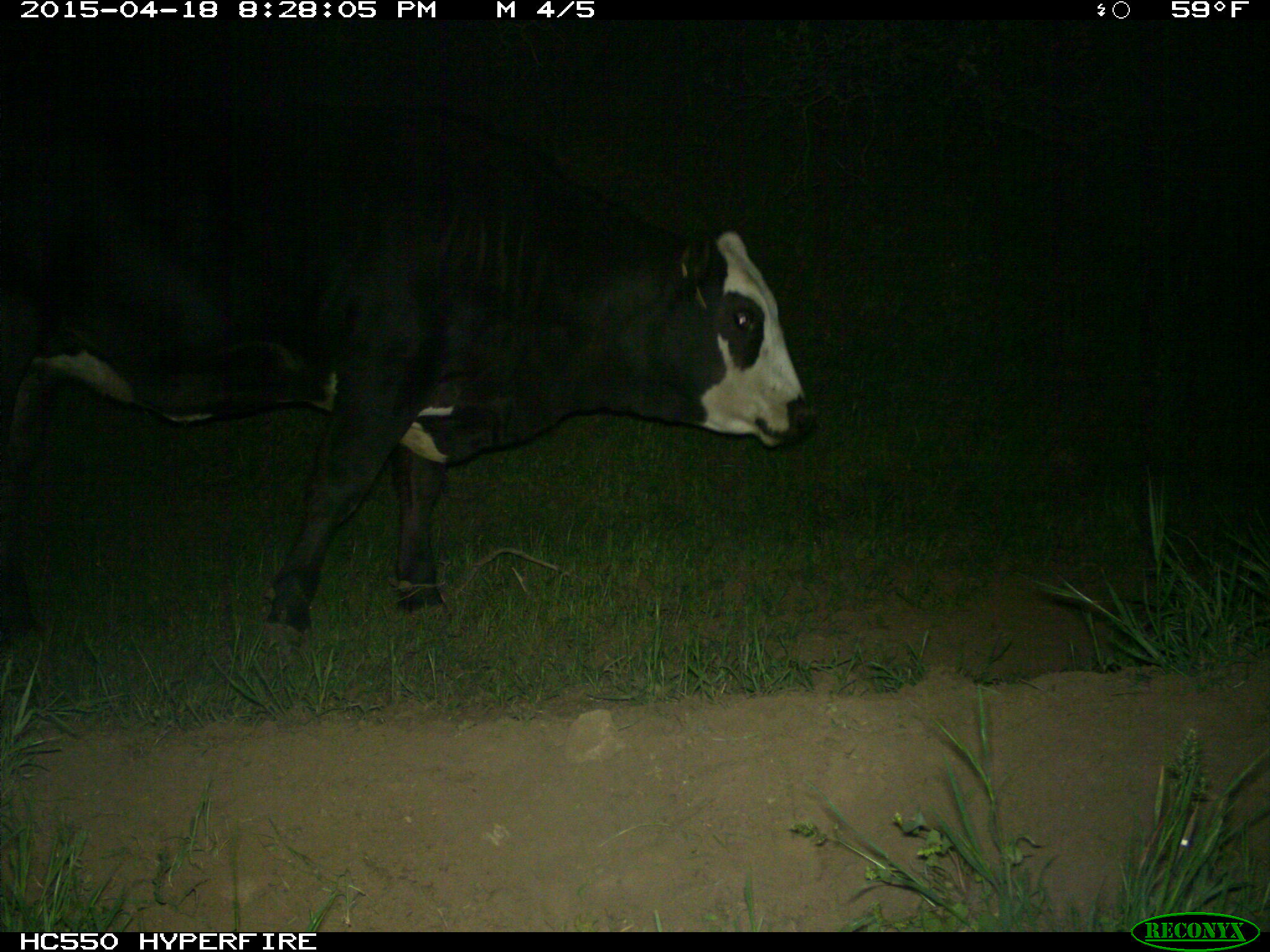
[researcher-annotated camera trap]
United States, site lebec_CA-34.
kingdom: Animalia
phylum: Chordata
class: Mammalia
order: Artiodactyla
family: Bovidae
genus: Bos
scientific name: Bos taurus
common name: domestic cow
Bos taurus (domestic cow).